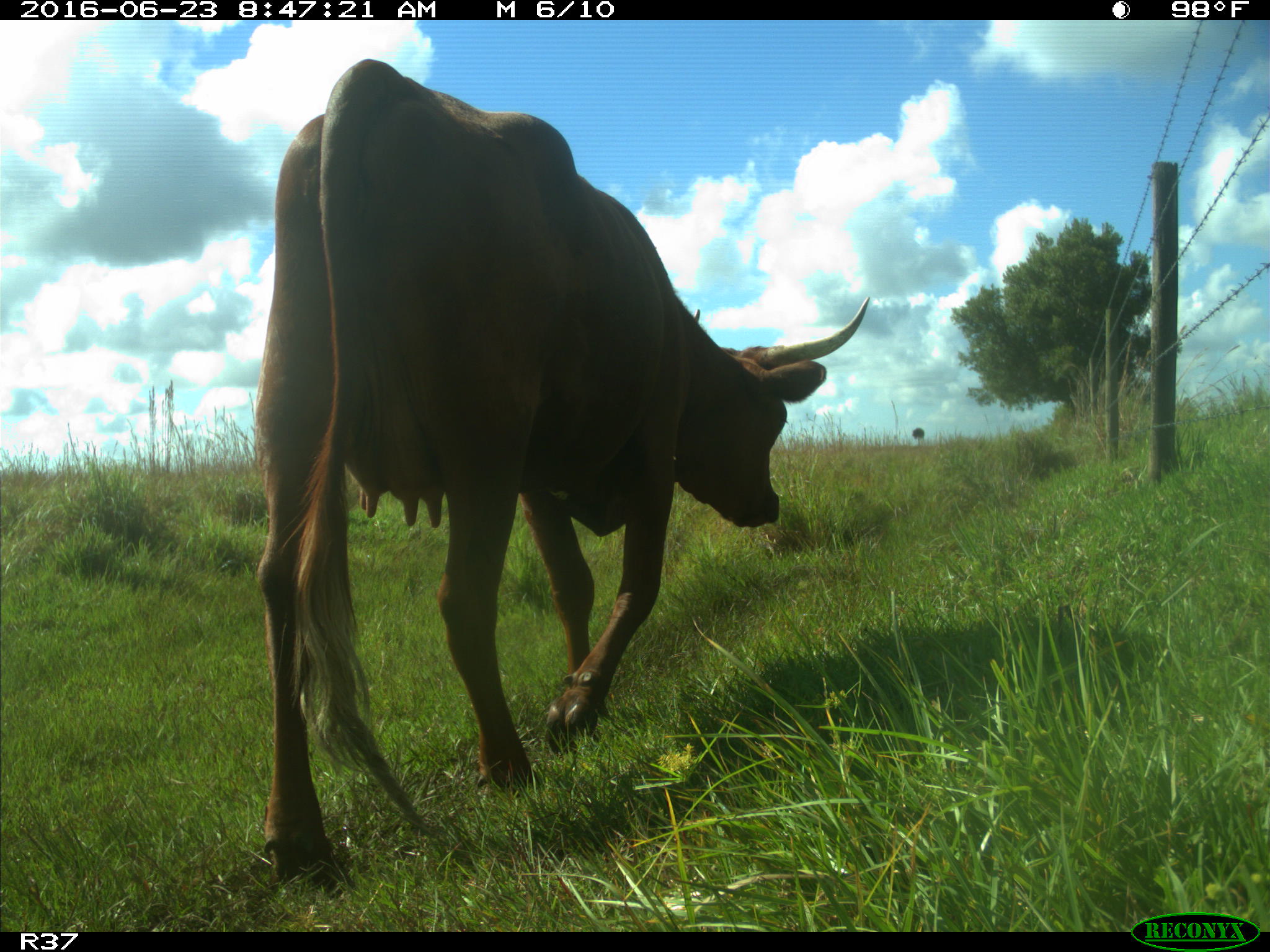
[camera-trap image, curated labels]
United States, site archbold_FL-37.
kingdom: Animalia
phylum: Chordata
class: Mammalia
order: Artiodactyla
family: Bovidae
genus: Bos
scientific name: Bos taurus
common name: domestic cow